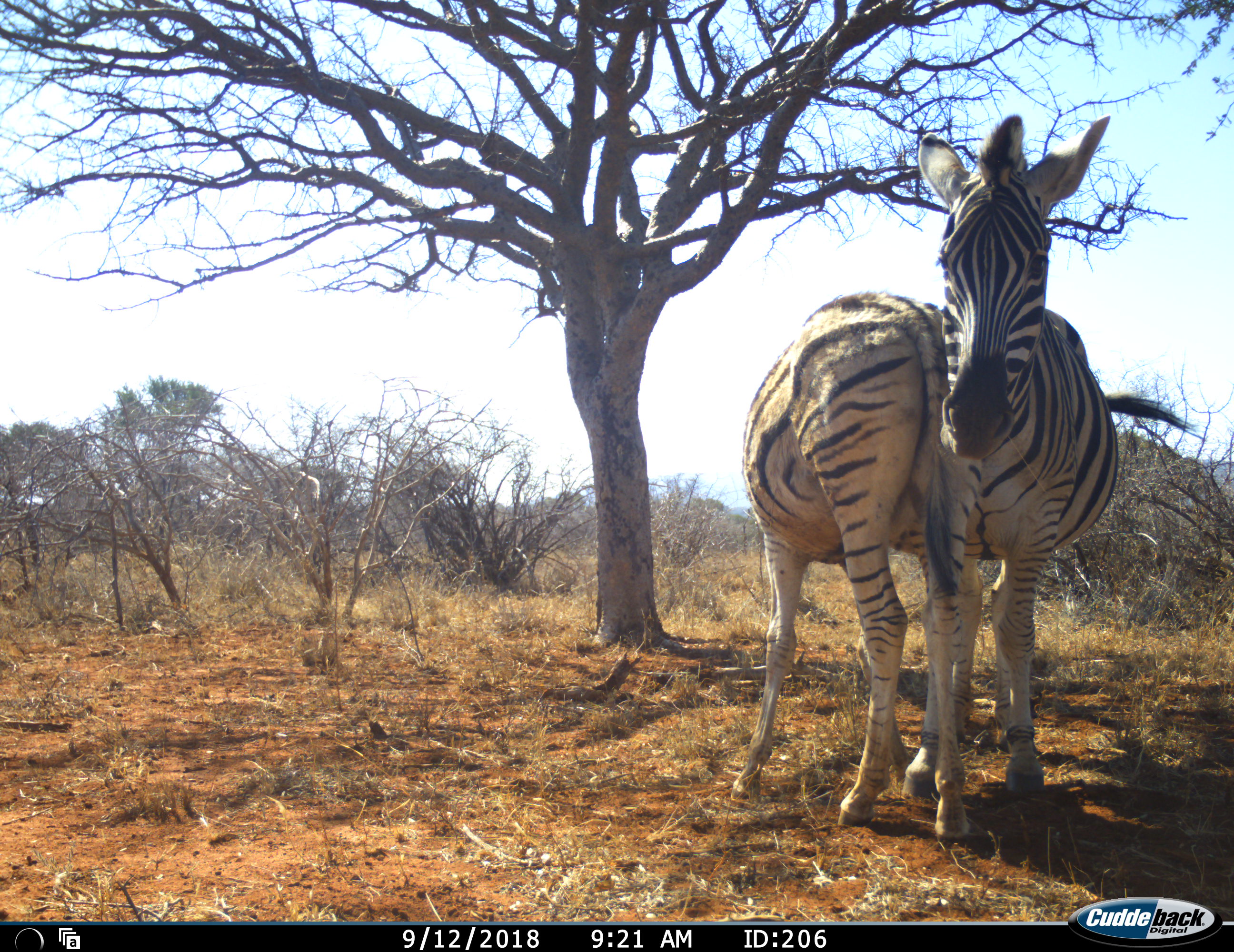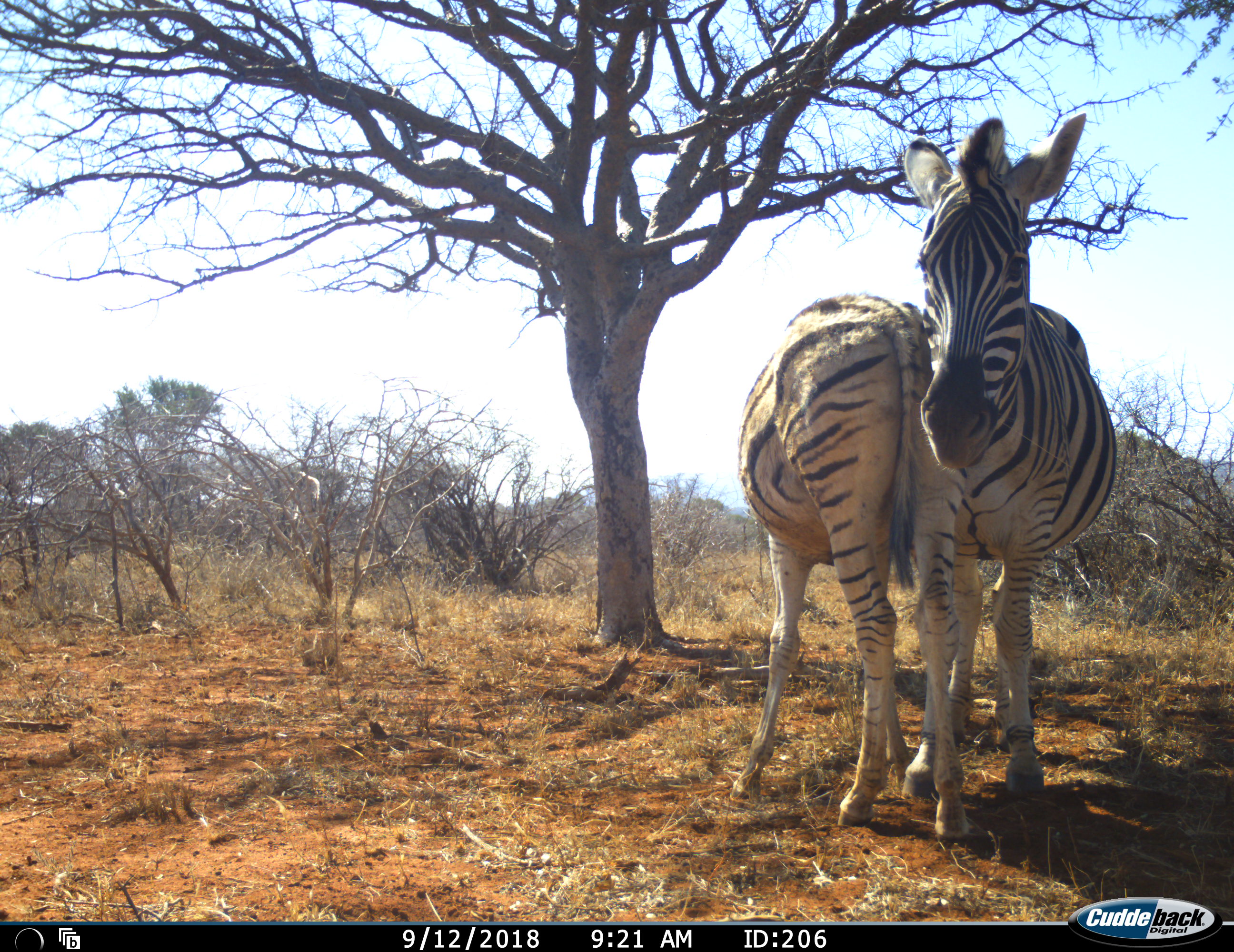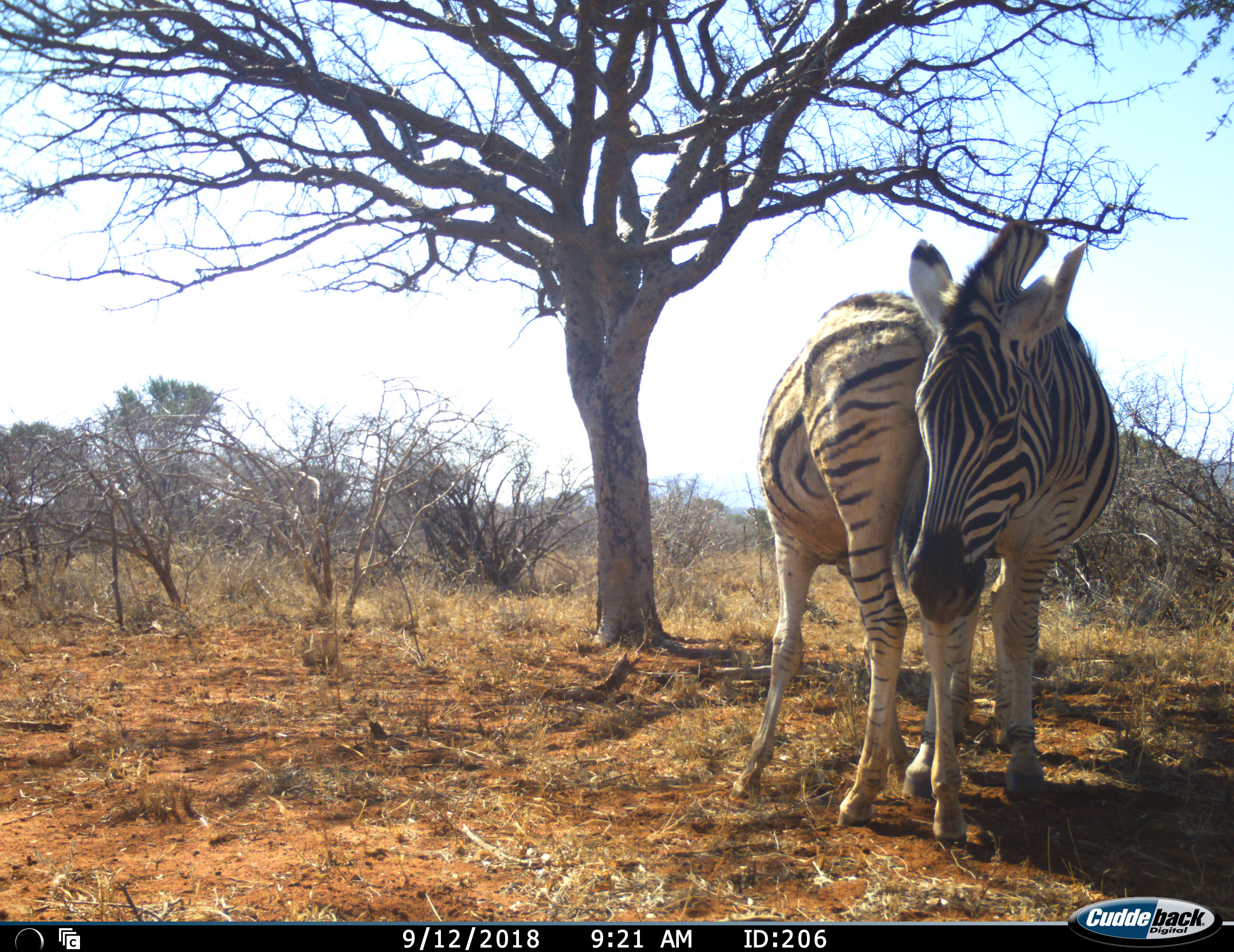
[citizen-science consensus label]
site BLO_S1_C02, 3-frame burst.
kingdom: Animalia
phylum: Chordata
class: Mammalia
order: Perissodactyla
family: Equidae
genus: Equus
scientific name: Equus quagga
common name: plains zebra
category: zebraplains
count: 2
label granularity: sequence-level